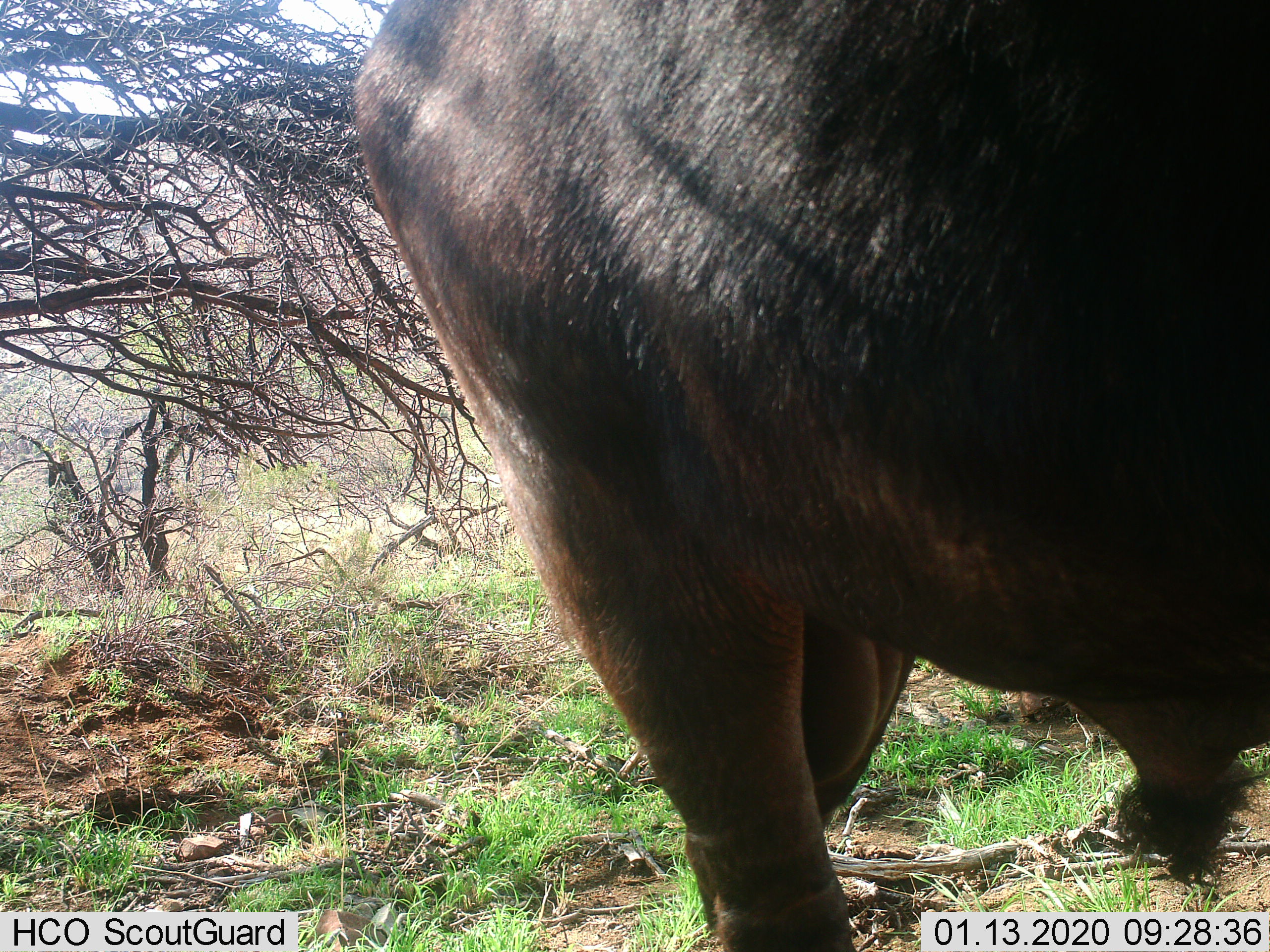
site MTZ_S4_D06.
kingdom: Animalia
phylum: Chordata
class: Mammalia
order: Artiodactyla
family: Bovidae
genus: Syncerus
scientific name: Syncerus caffer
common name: african buffalo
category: buffalo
Buffalo (african buffalo) (Syncerus caffer), count 1. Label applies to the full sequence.